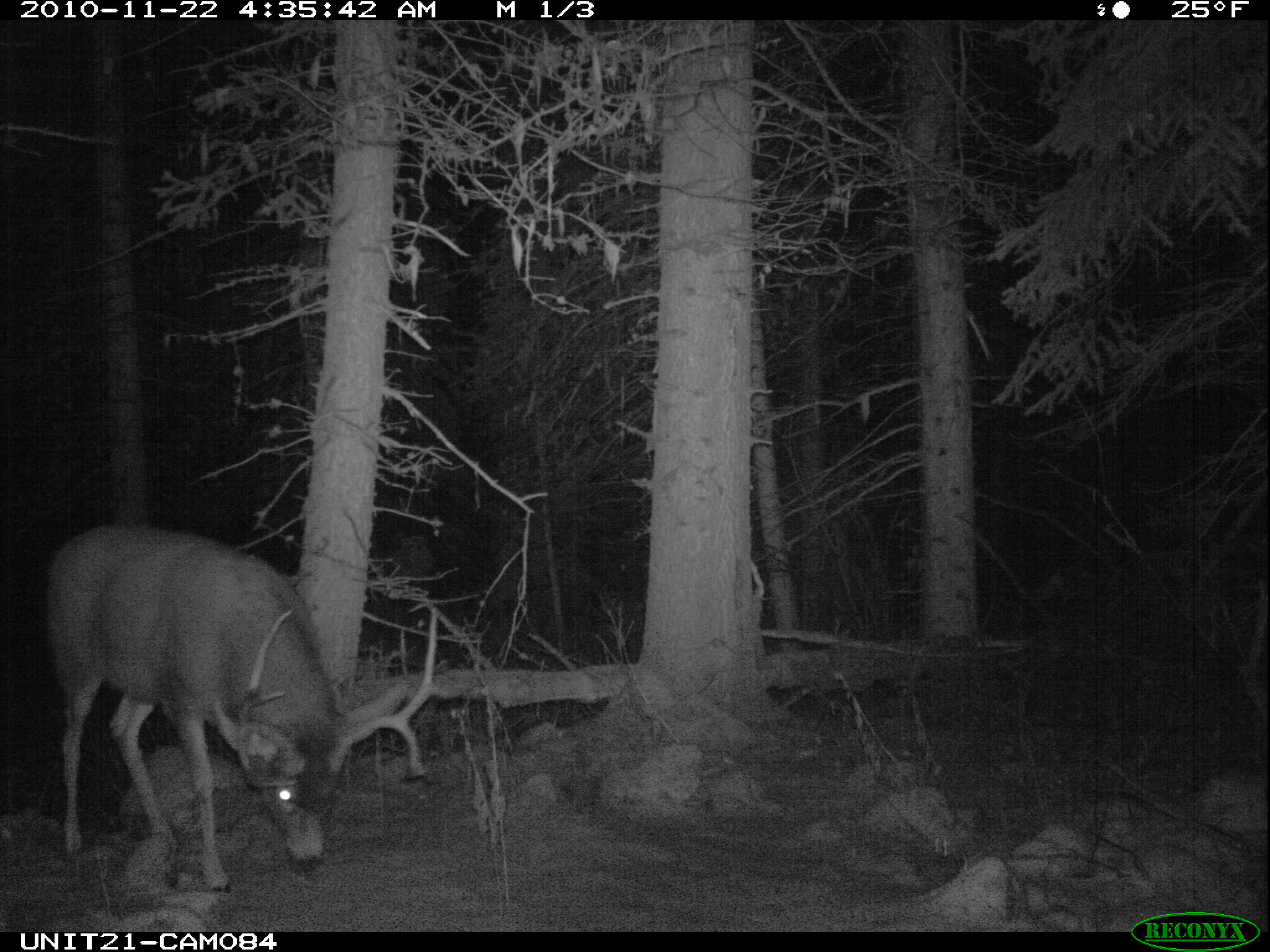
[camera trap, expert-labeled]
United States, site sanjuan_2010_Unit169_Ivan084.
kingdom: Animalia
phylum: Chordata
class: Mammalia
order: Artiodactyla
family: Cervidae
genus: Odocoileus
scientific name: Odocoileus hemionus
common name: mule deer